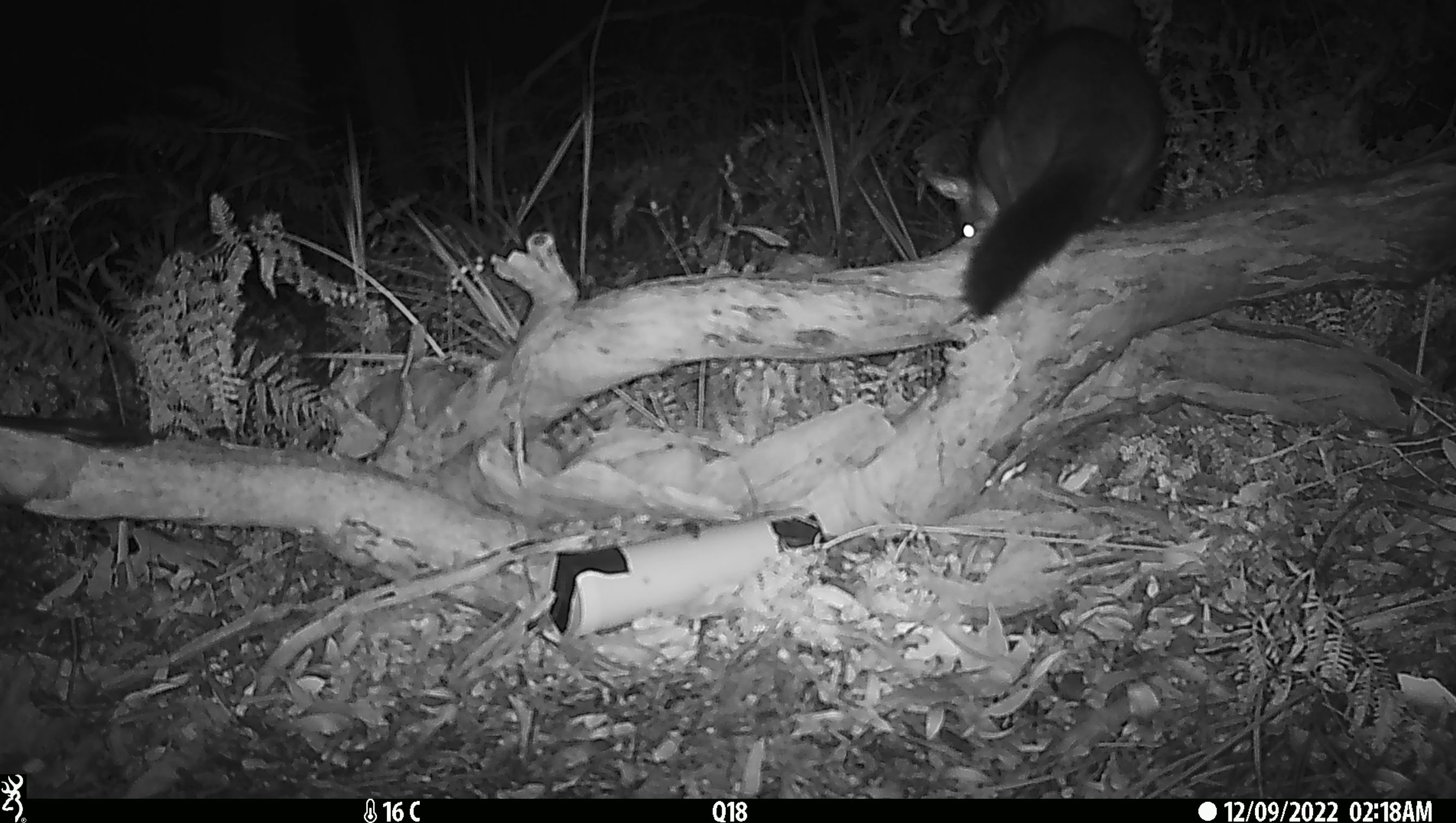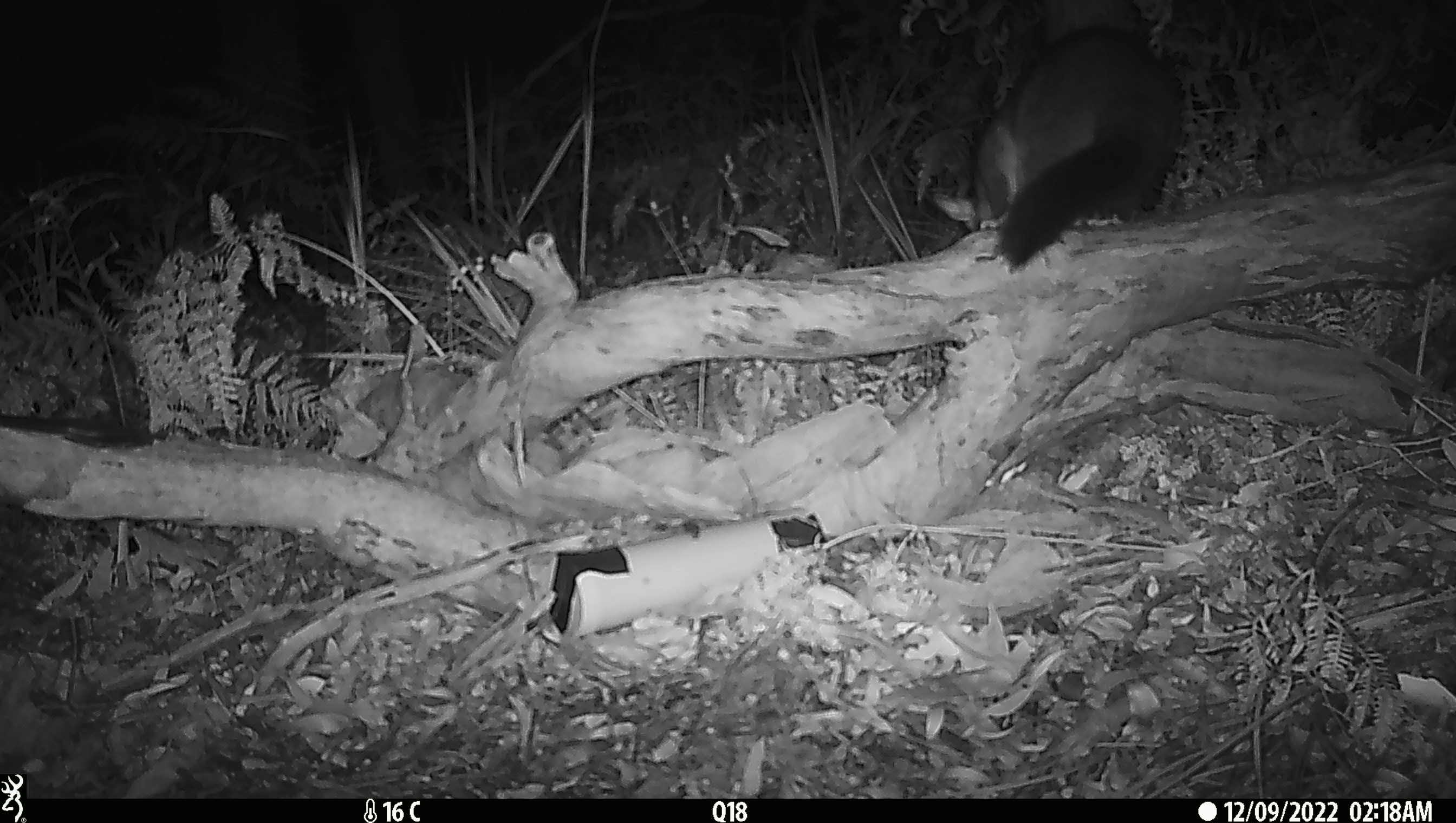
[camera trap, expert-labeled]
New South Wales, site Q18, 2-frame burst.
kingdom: Animalia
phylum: Chordata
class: Mammalia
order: Diprotodontia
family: Phalangeridae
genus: Trichosurus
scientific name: Trichosurus vulpecula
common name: common brushtail possum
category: possum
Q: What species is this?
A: Possum (common brushtail possum) (Trichosurus vulpecula).